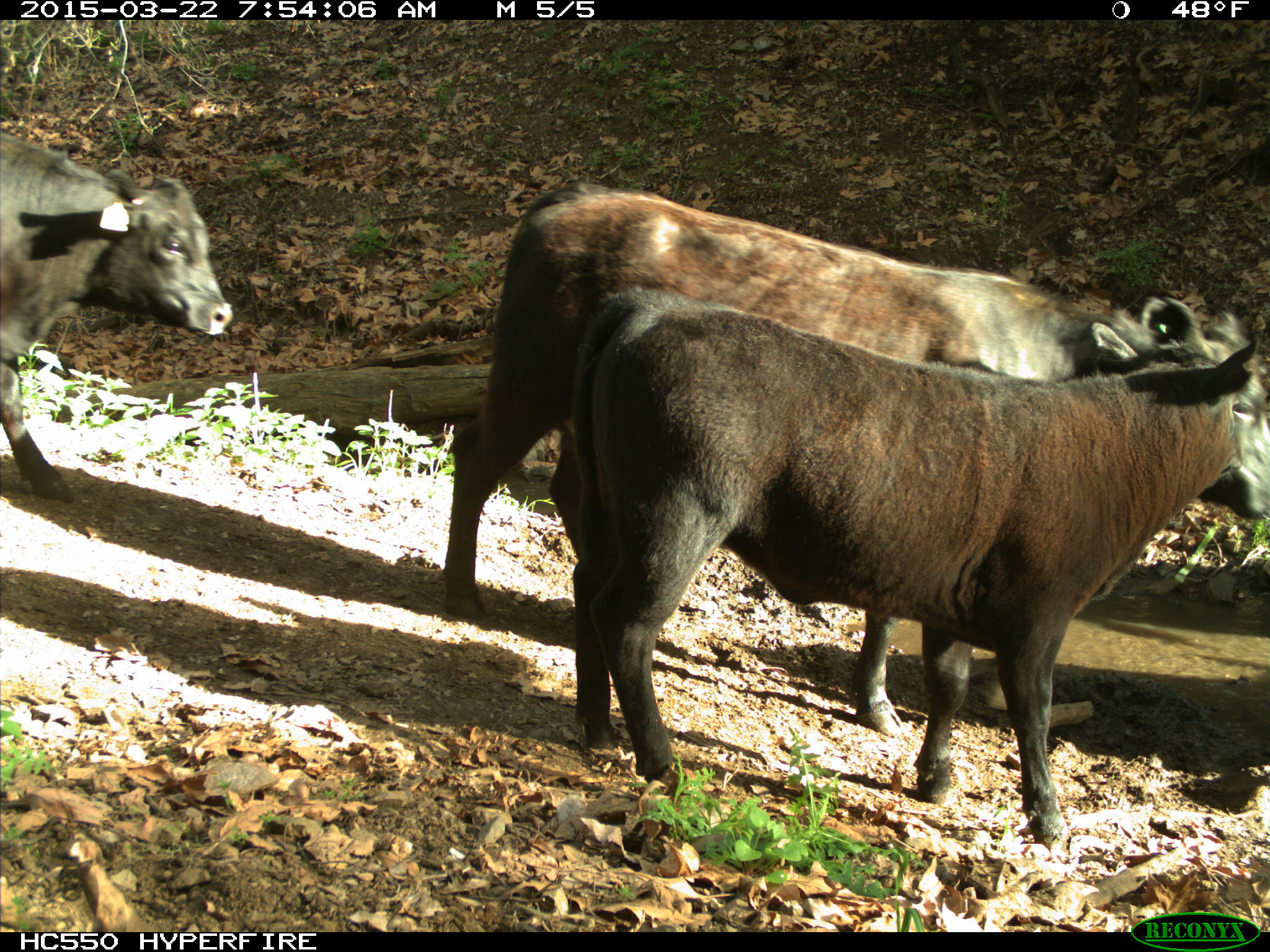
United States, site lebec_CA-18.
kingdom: Animalia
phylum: Chordata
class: Mammalia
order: Artiodactyla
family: Bovidae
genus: Bos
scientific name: Bos taurus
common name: domestic cow